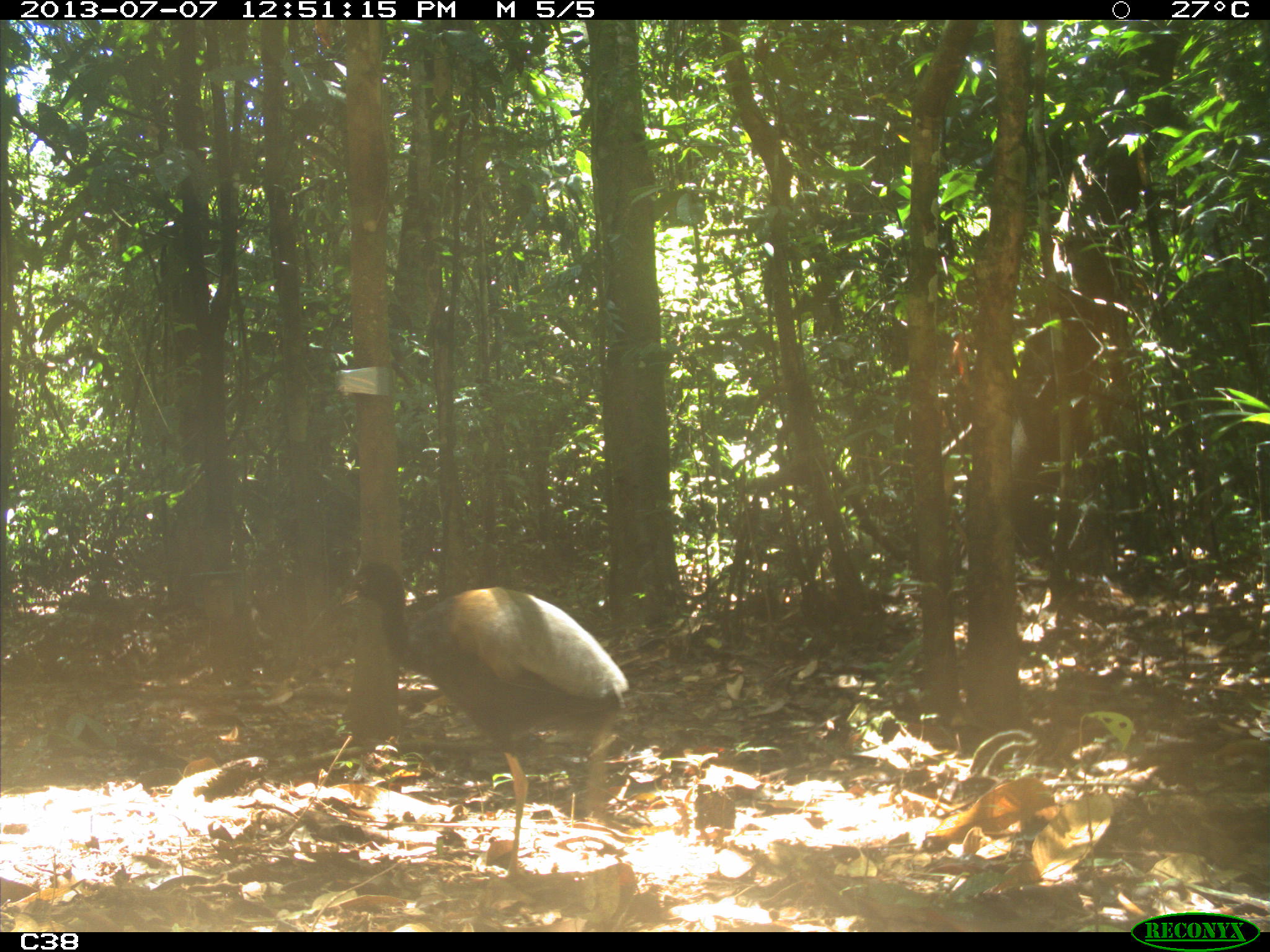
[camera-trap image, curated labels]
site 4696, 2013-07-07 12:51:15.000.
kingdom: Animalia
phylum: Chordata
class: Aves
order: Gruiformes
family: Psophiidae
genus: Psophia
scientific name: Psophia crepitans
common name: gray-winged trumpeter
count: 1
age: adult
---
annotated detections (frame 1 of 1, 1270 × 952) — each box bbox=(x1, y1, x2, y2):
psophia crepitans: bbox=(336, 556, 625, 883)